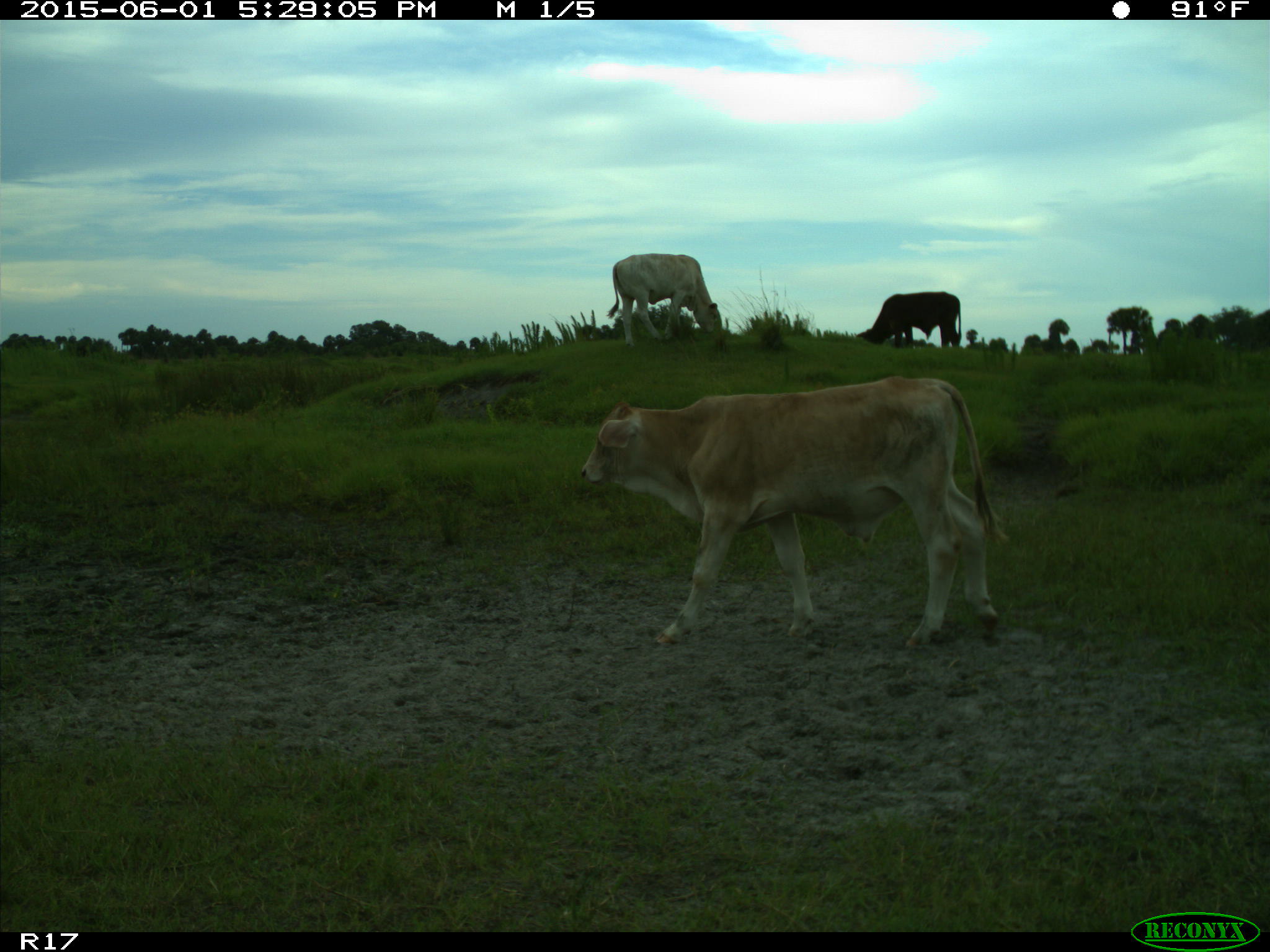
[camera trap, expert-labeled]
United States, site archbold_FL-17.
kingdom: Animalia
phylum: Chordata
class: Mammalia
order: Artiodactyla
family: Bovidae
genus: Bos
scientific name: Bos taurus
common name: domestic cow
Bos taurus (domestic cow).